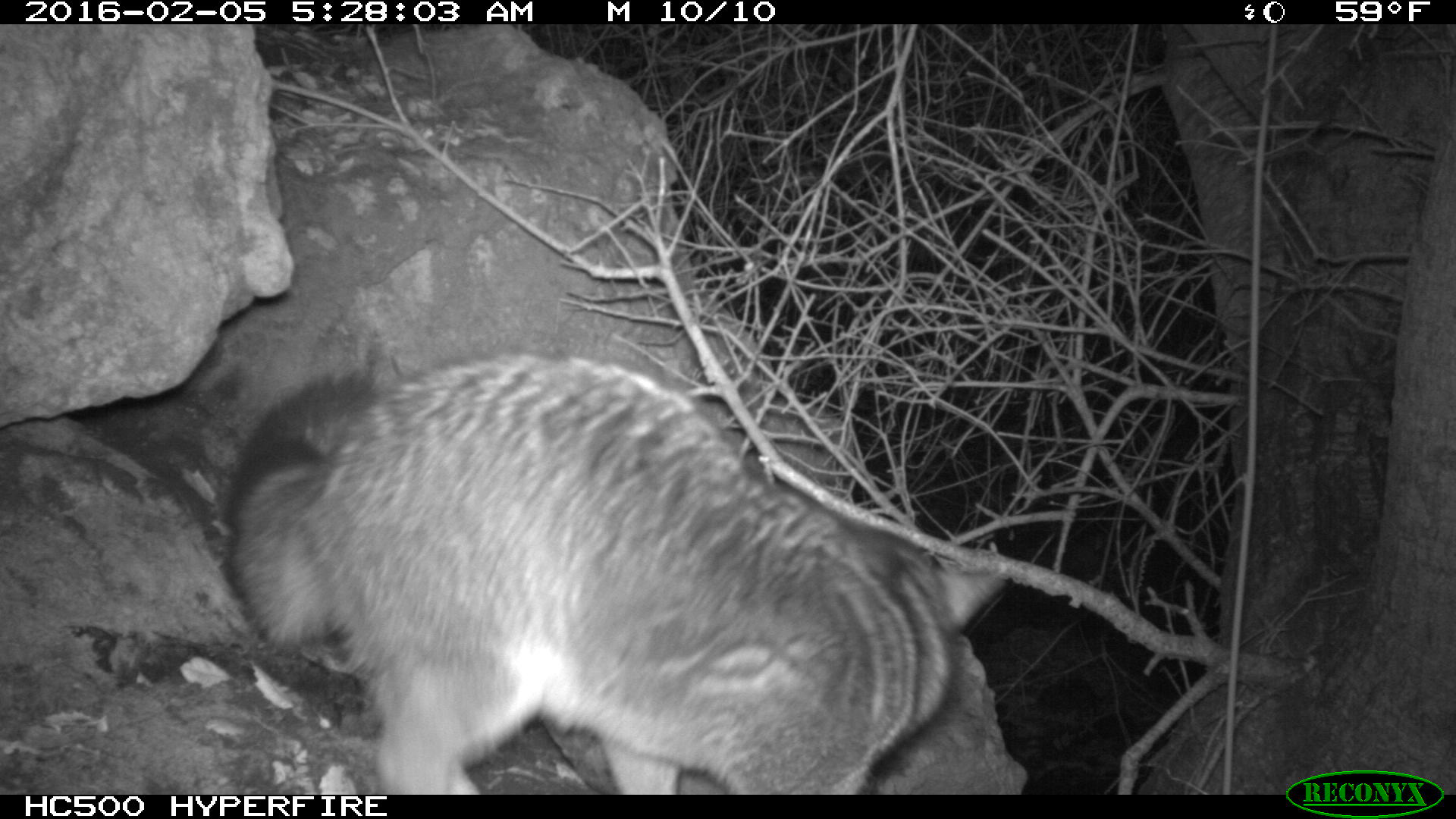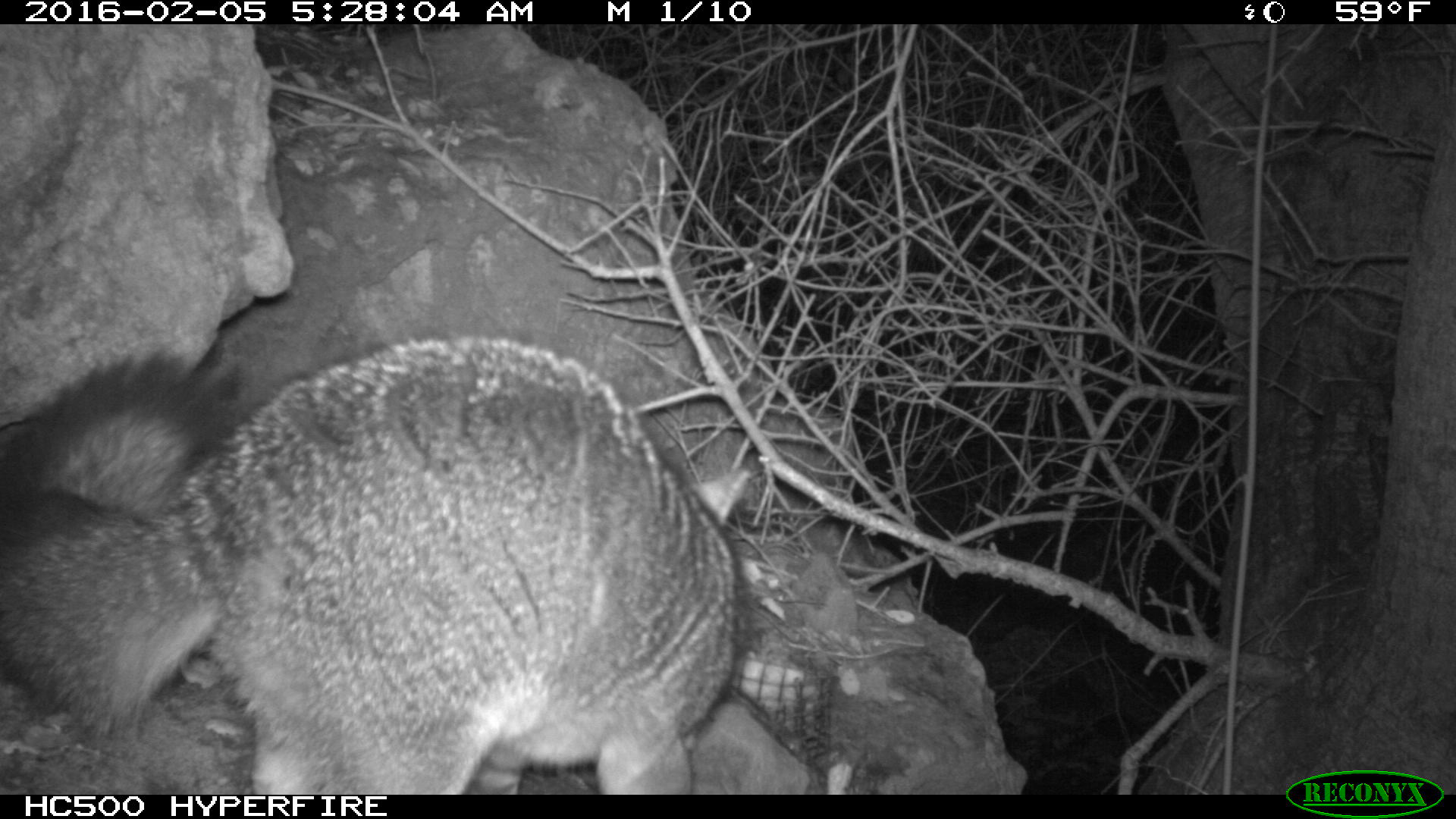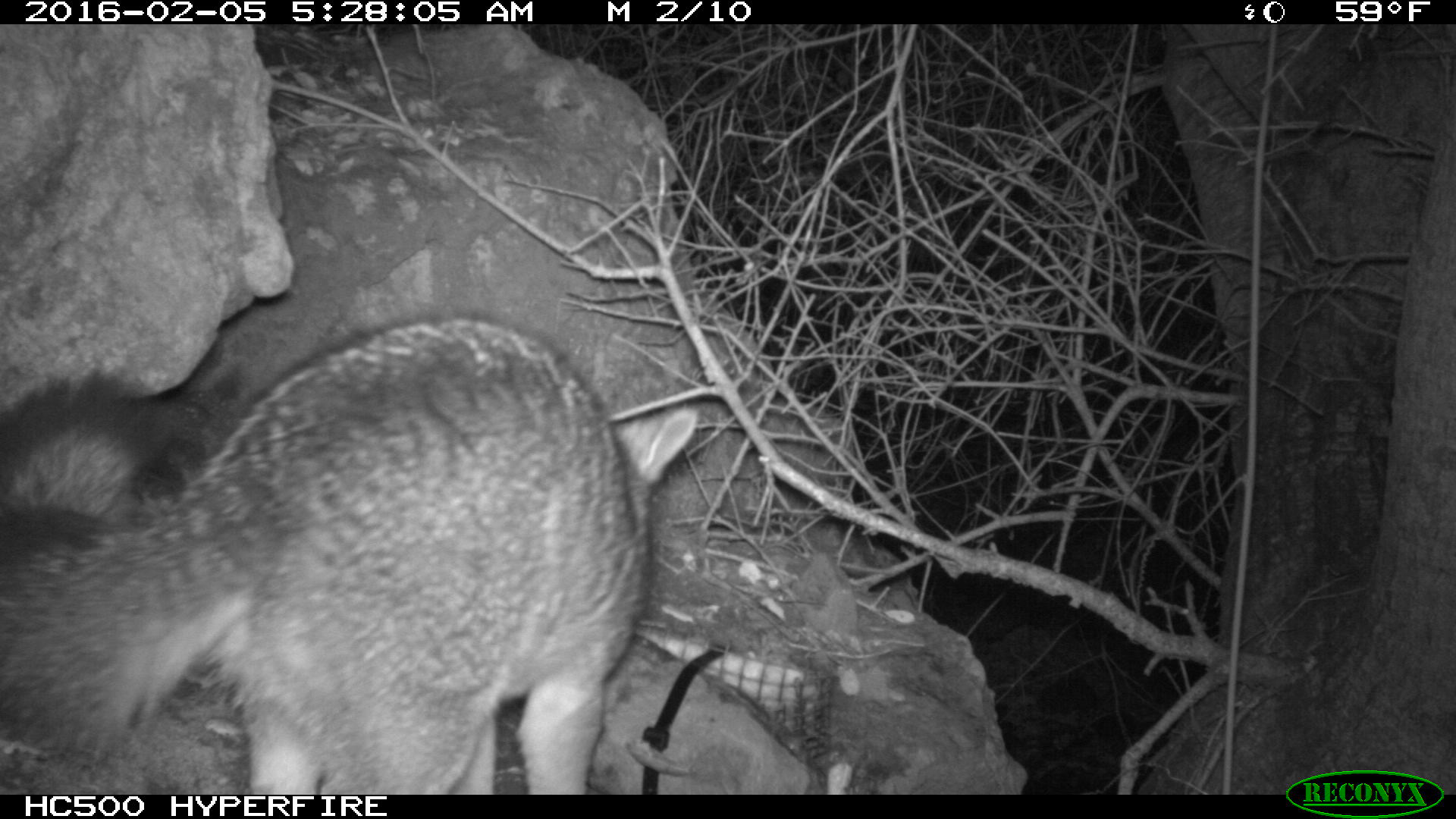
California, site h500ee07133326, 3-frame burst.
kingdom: Animalia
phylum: Chordata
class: Mammalia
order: Carnivora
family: Canidae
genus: Urocyon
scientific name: Urocyon littoralis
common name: island fox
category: fox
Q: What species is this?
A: Fox (island fox) (Urocyon littoralis).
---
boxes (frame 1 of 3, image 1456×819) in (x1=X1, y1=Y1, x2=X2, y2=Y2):
fox: (x1=219, y1=350, x2=1012, y2=795)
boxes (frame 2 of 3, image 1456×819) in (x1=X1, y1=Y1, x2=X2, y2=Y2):
fox: (x1=0, y1=332, x2=752, y2=793)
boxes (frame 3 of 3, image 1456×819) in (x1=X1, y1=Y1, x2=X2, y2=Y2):
fox: (x1=0, y1=318, x2=698, y2=794)